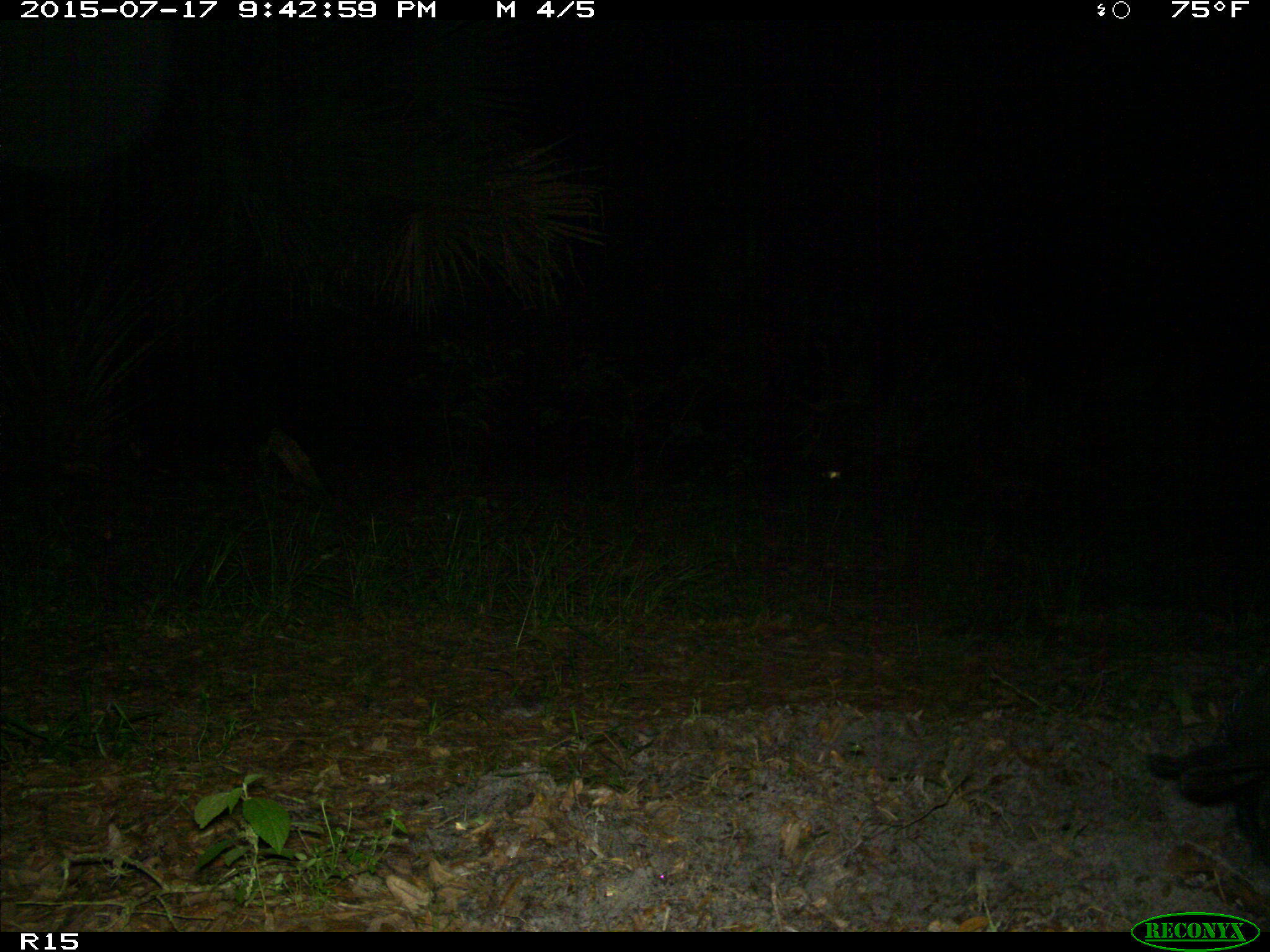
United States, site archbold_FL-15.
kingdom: Animalia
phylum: Chordata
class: Mammalia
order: Artiodactyla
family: Suidae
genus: Sus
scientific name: Sus scrofa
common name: wild boar